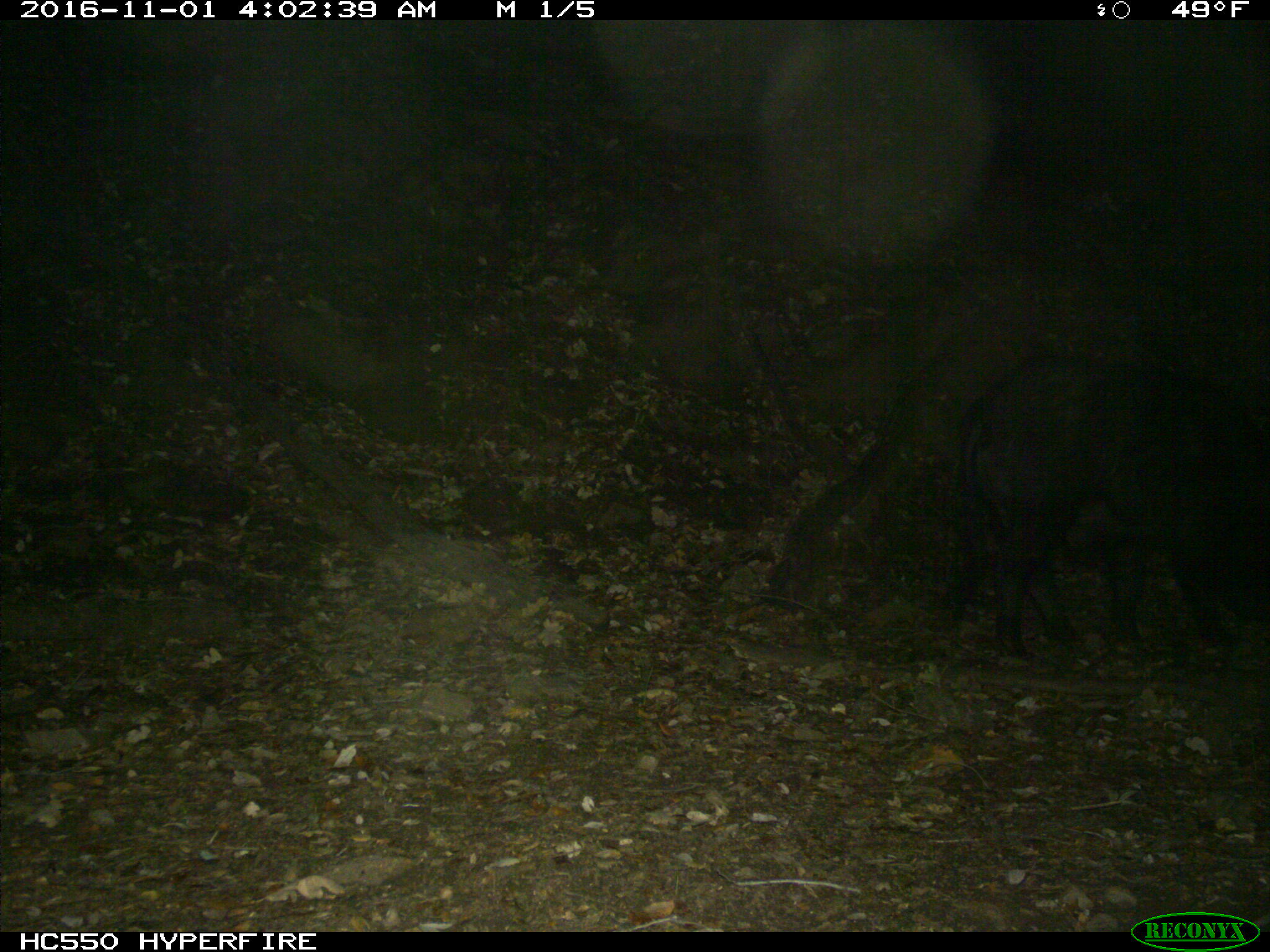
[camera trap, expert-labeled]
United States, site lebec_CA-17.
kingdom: Animalia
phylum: Chordata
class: Mammalia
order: Artiodactyla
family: Suidae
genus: Sus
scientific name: Sus scrofa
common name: wild boar